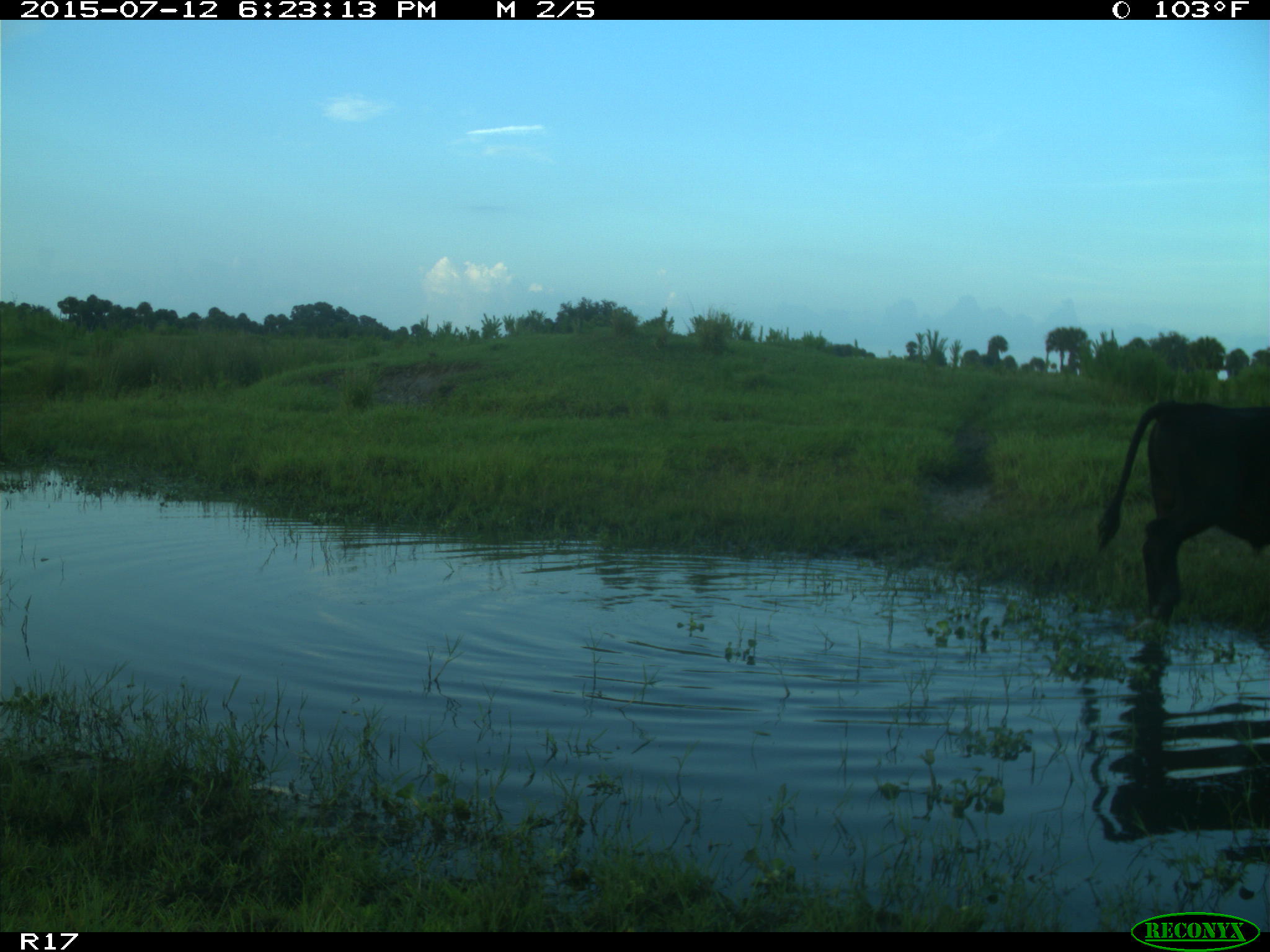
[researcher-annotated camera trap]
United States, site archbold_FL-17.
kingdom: Animalia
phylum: Chordata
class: Mammalia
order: Artiodactyla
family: Bovidae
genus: Bos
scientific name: Bos taurus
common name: domestic cow